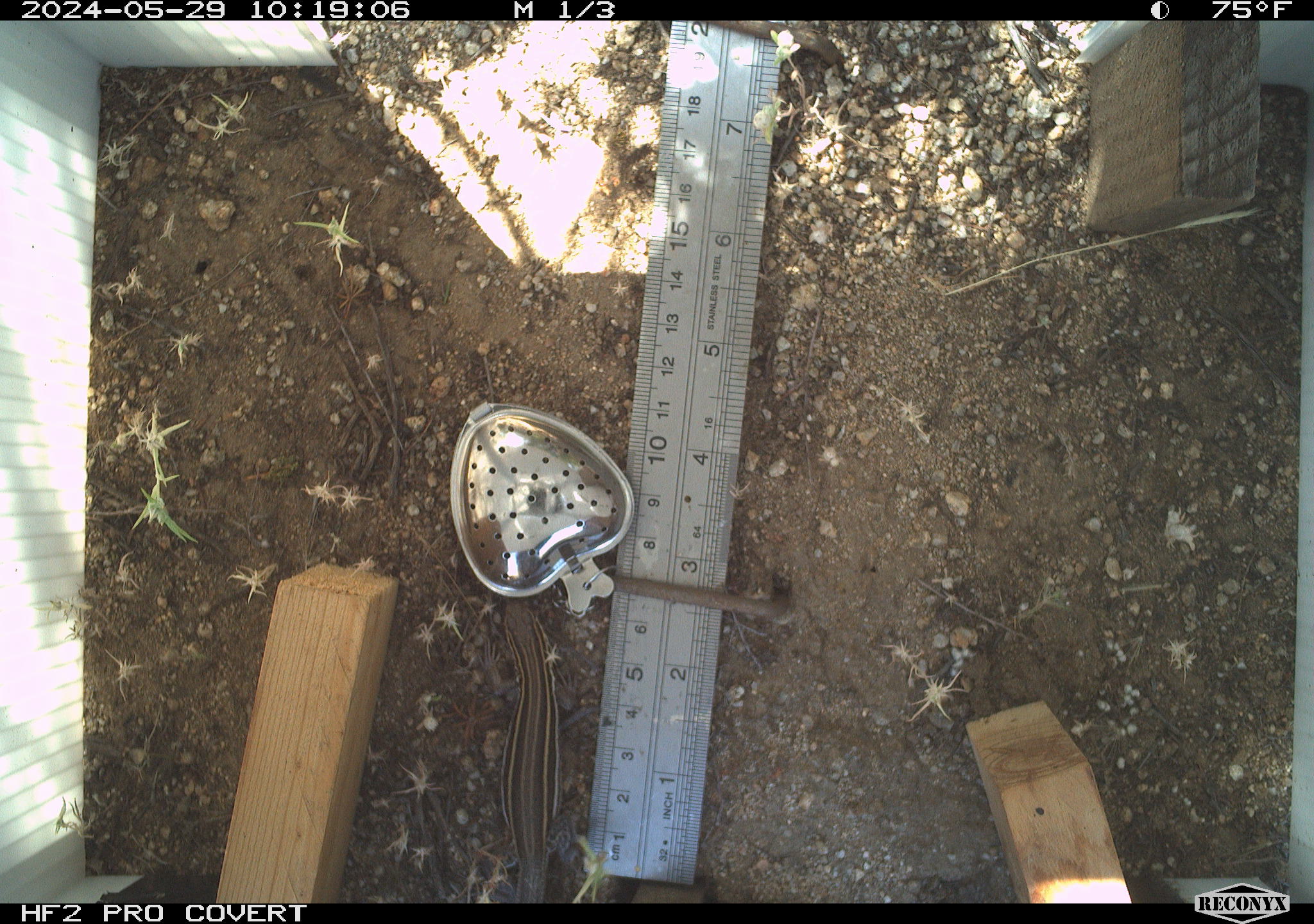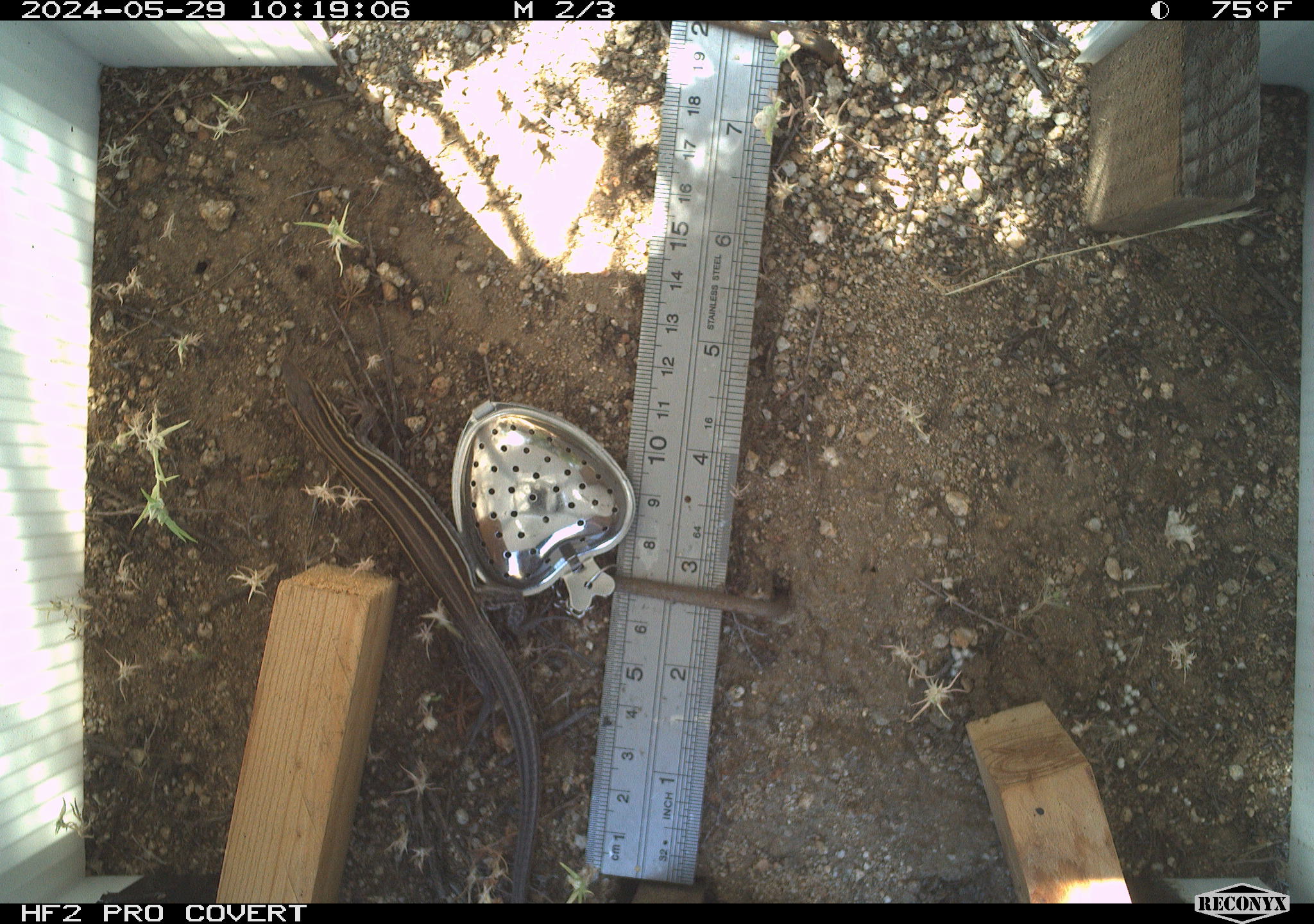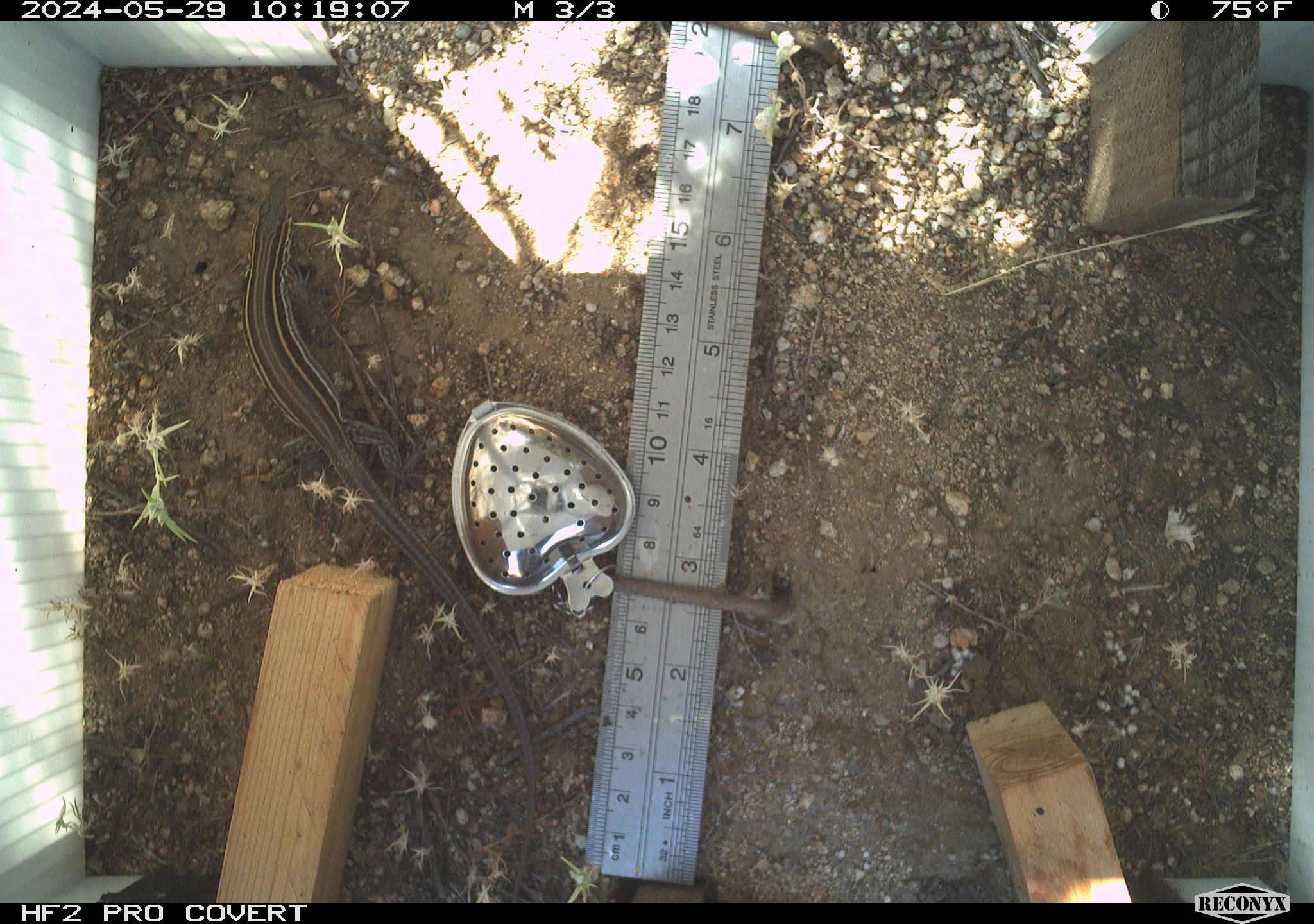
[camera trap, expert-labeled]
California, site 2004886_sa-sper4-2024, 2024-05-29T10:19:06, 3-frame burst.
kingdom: Animalia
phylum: Chordata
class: Reptilia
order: Squamata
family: Teiidae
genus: Aspidoscelis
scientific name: Aspidoscelis hyperythrus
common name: orange-throated whiptail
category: belding's orange-throated whiptail